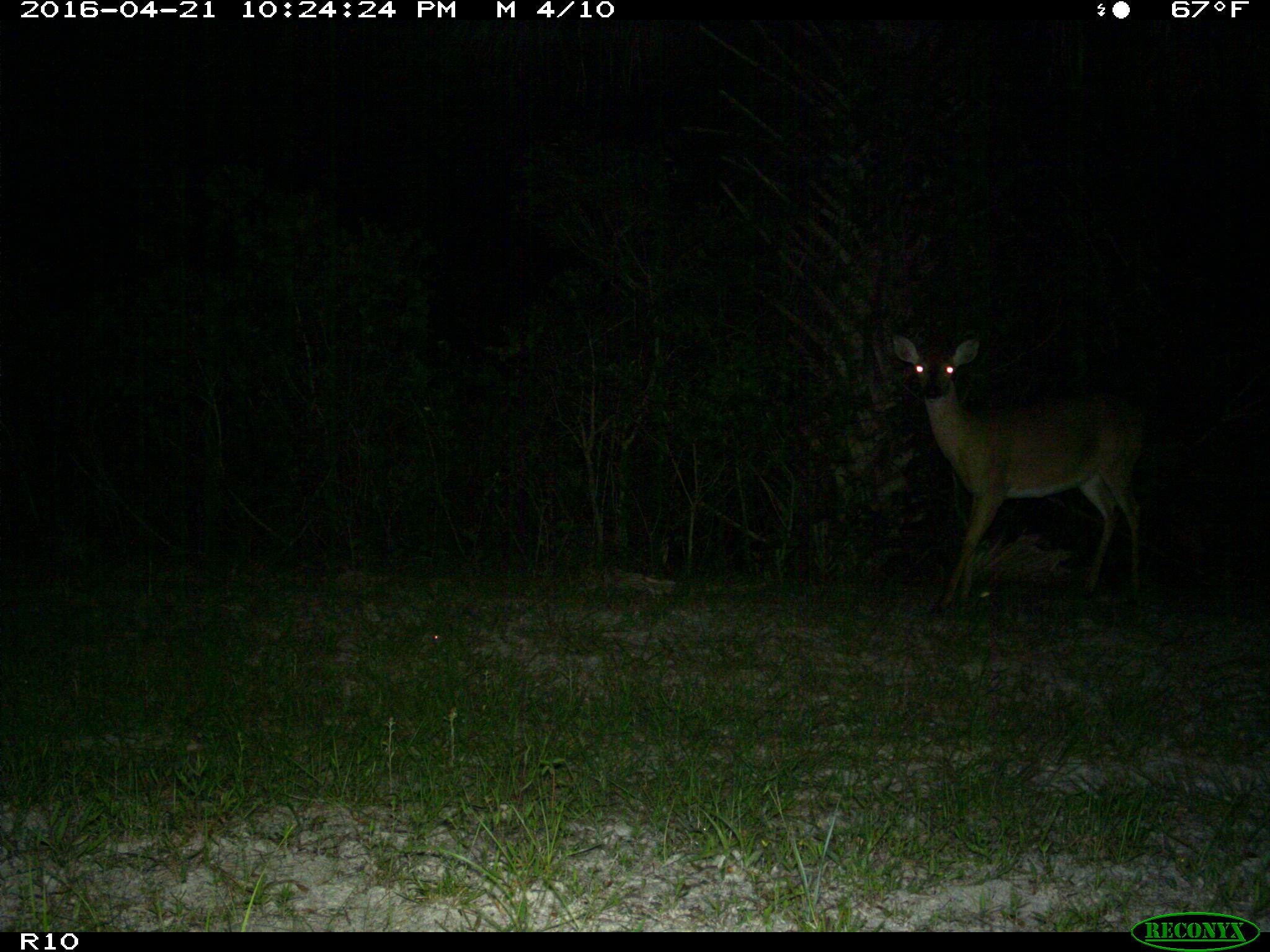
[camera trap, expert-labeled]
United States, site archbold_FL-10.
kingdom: Animalia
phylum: Chordata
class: Mammalia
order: Artiodactyla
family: Cervidae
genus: Odocoileus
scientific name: Odocoileus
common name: deer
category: unidentified deer